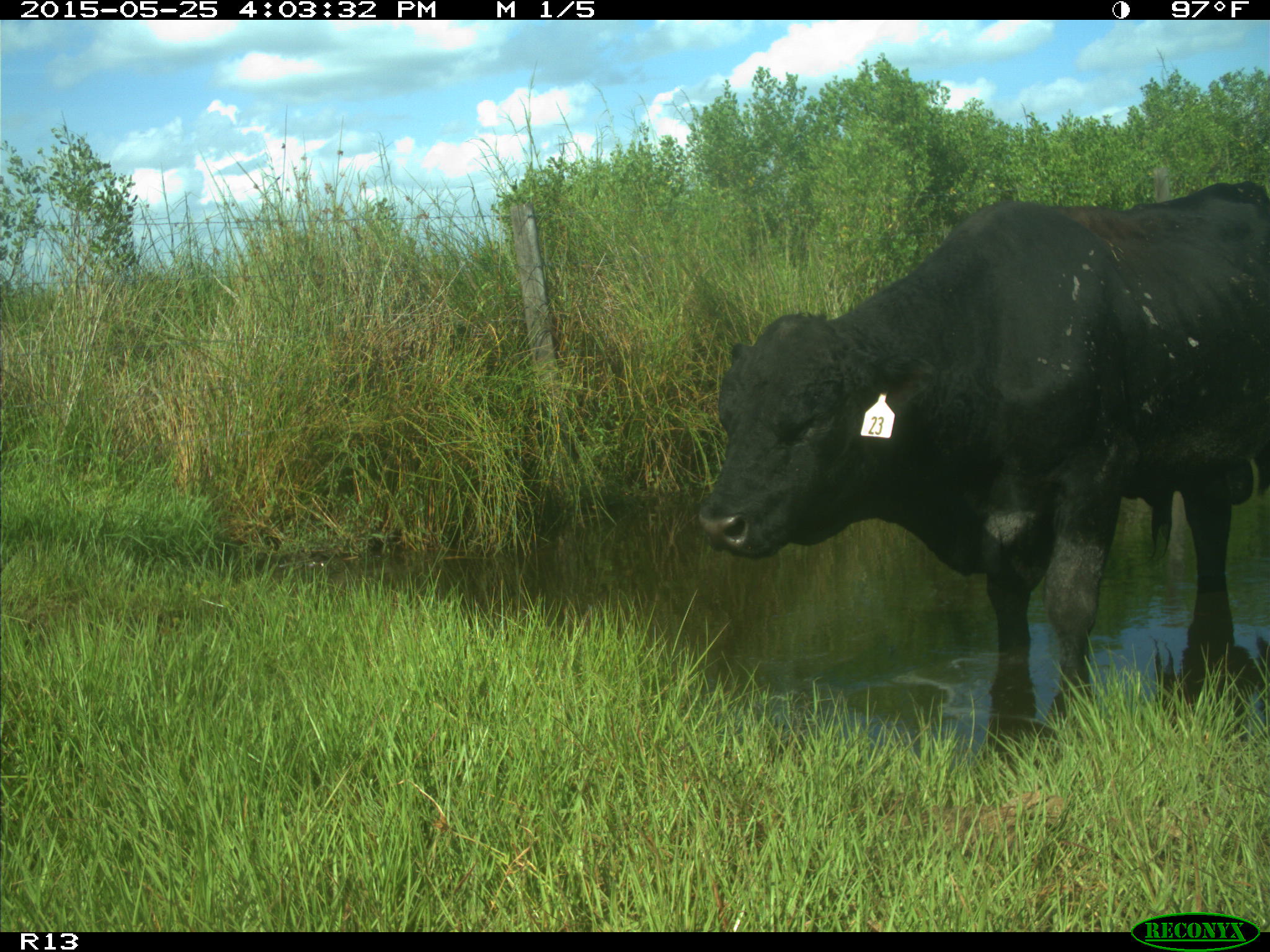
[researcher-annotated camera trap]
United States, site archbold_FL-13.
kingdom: Animalia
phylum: Chordata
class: Mammalia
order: Artiodactyla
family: Bovidae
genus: Bos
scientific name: Bos taurus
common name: domestic cow